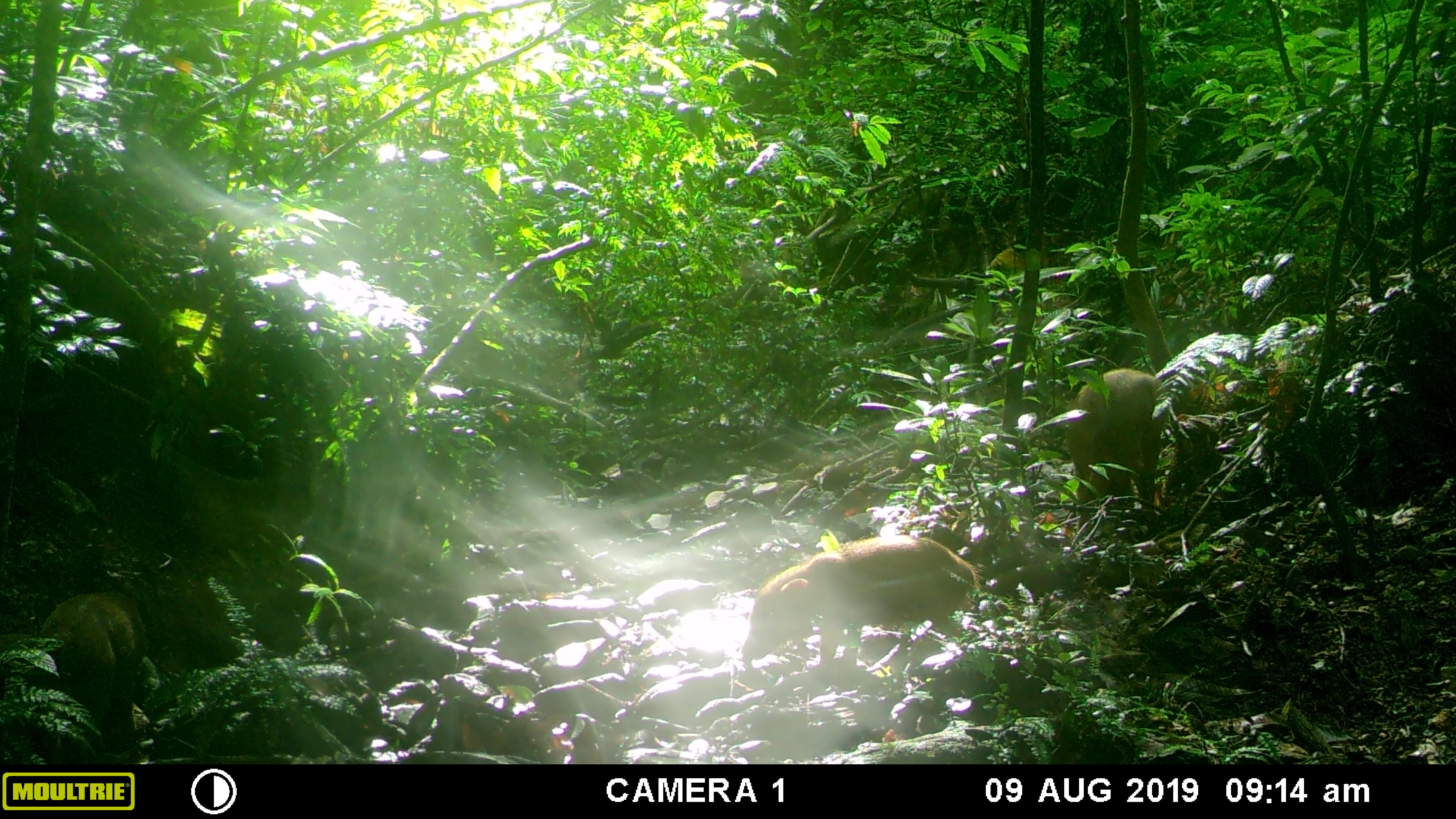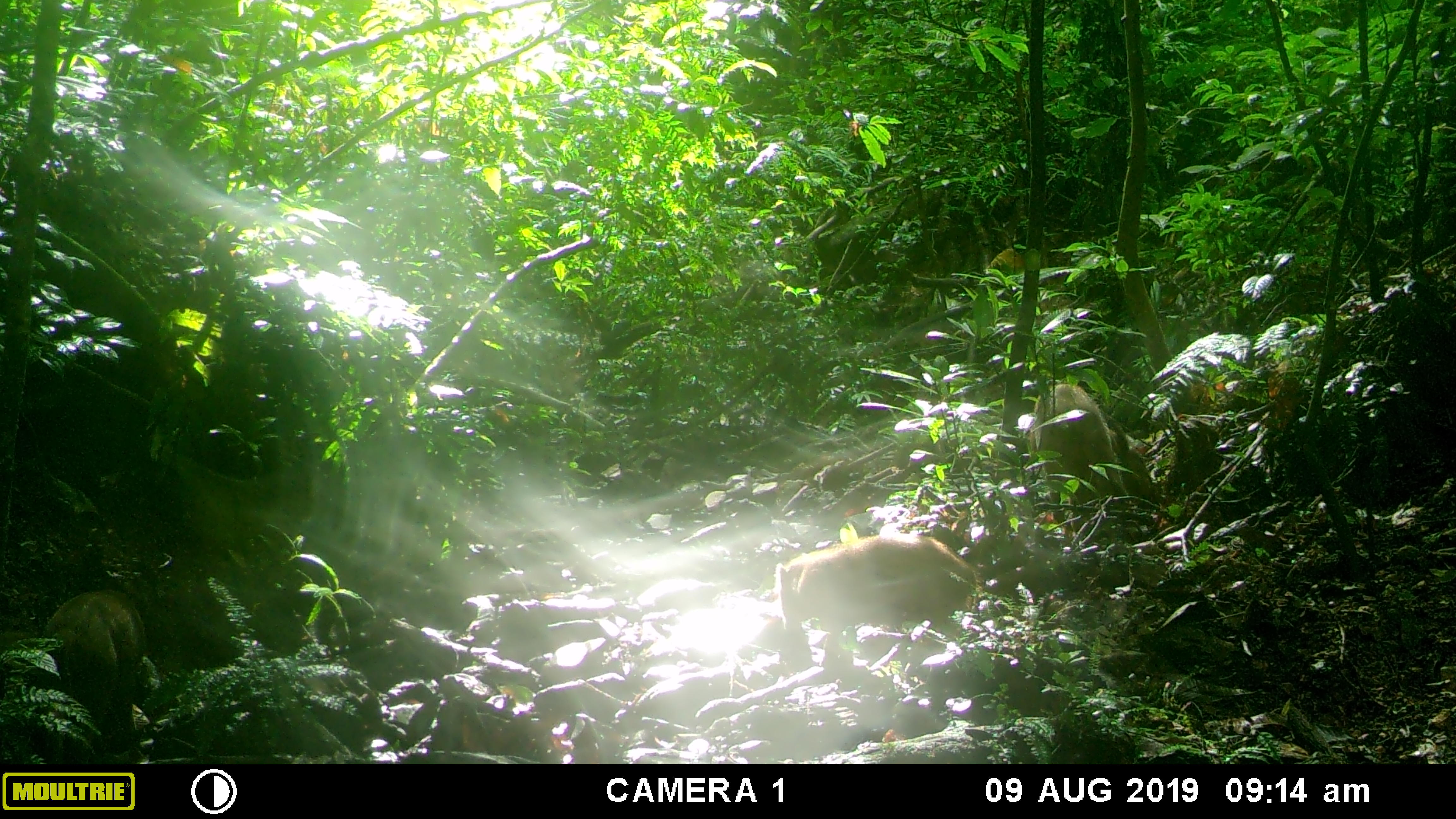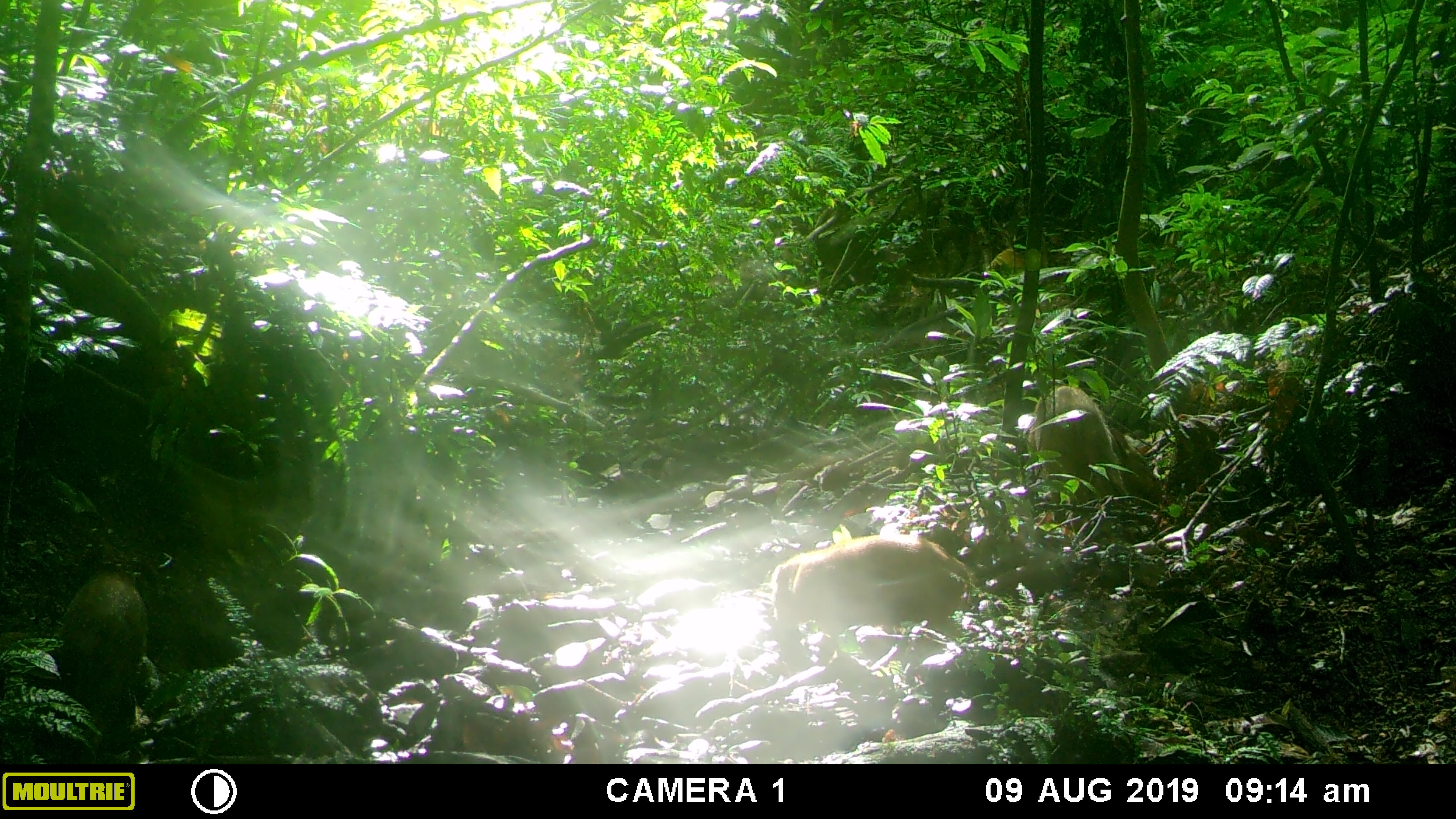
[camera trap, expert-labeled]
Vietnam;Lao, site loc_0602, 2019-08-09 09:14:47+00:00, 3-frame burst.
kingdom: Animalia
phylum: Chordata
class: Mammalia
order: Artiodactyla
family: Suidae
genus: Sus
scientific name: Sus scrofa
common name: eurasian wild pig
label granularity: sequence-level